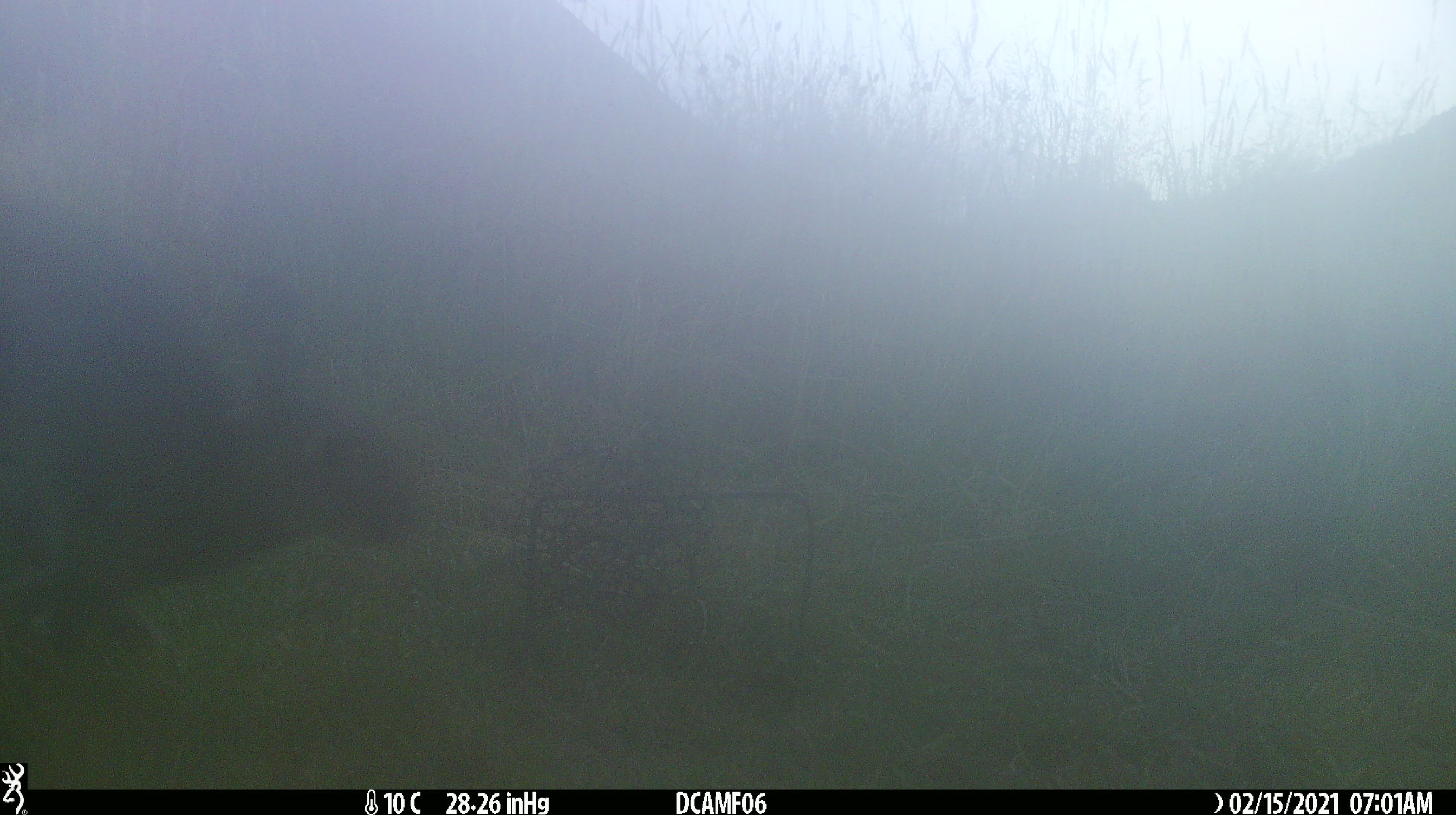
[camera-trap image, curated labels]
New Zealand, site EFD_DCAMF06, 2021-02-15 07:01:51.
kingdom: Animalia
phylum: Chordata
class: Mammalia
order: Lagomorpha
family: Leporidae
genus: Oryctolagus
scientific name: Oryctolagus cuniculus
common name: european rabbit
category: rabbit